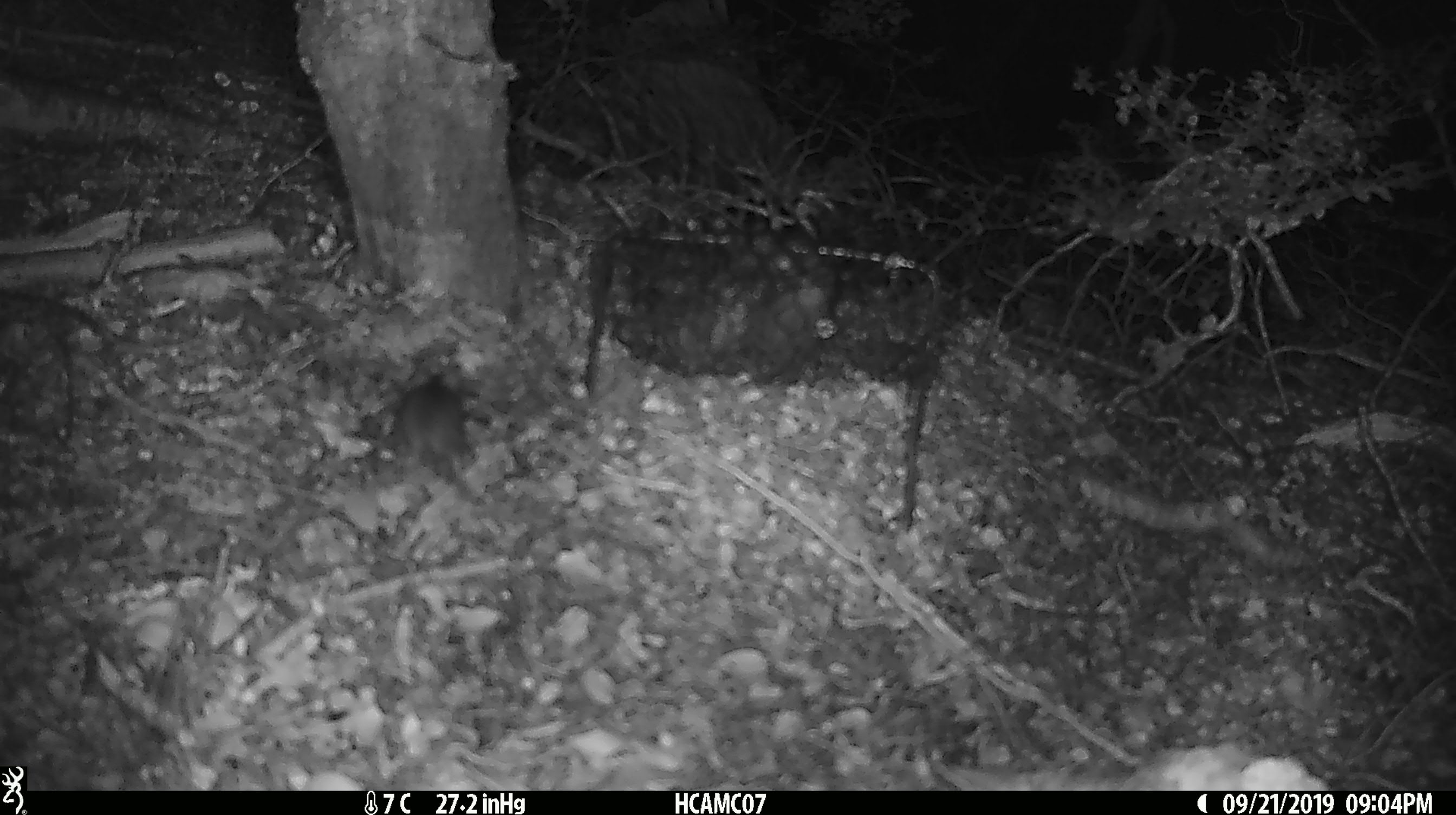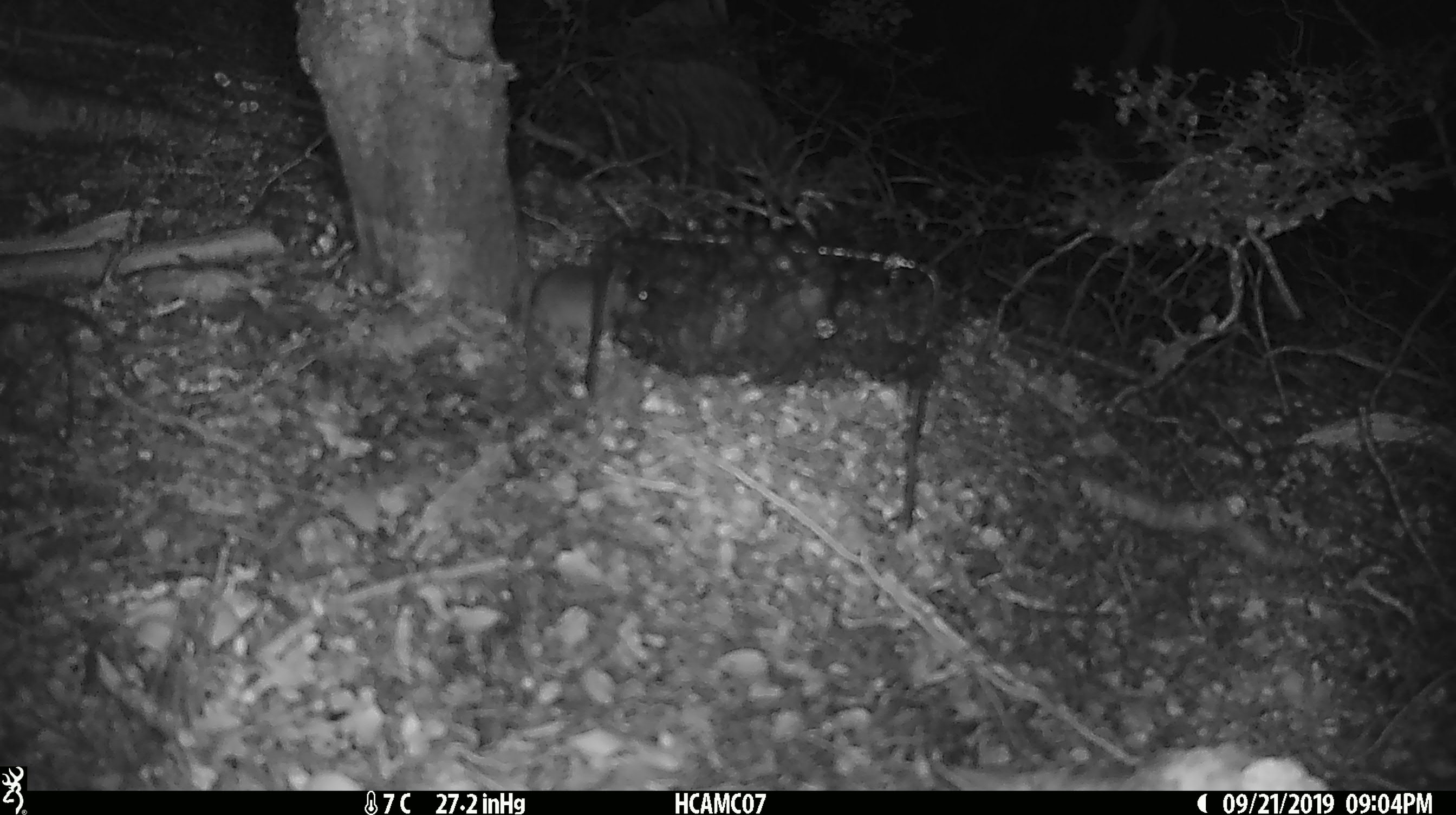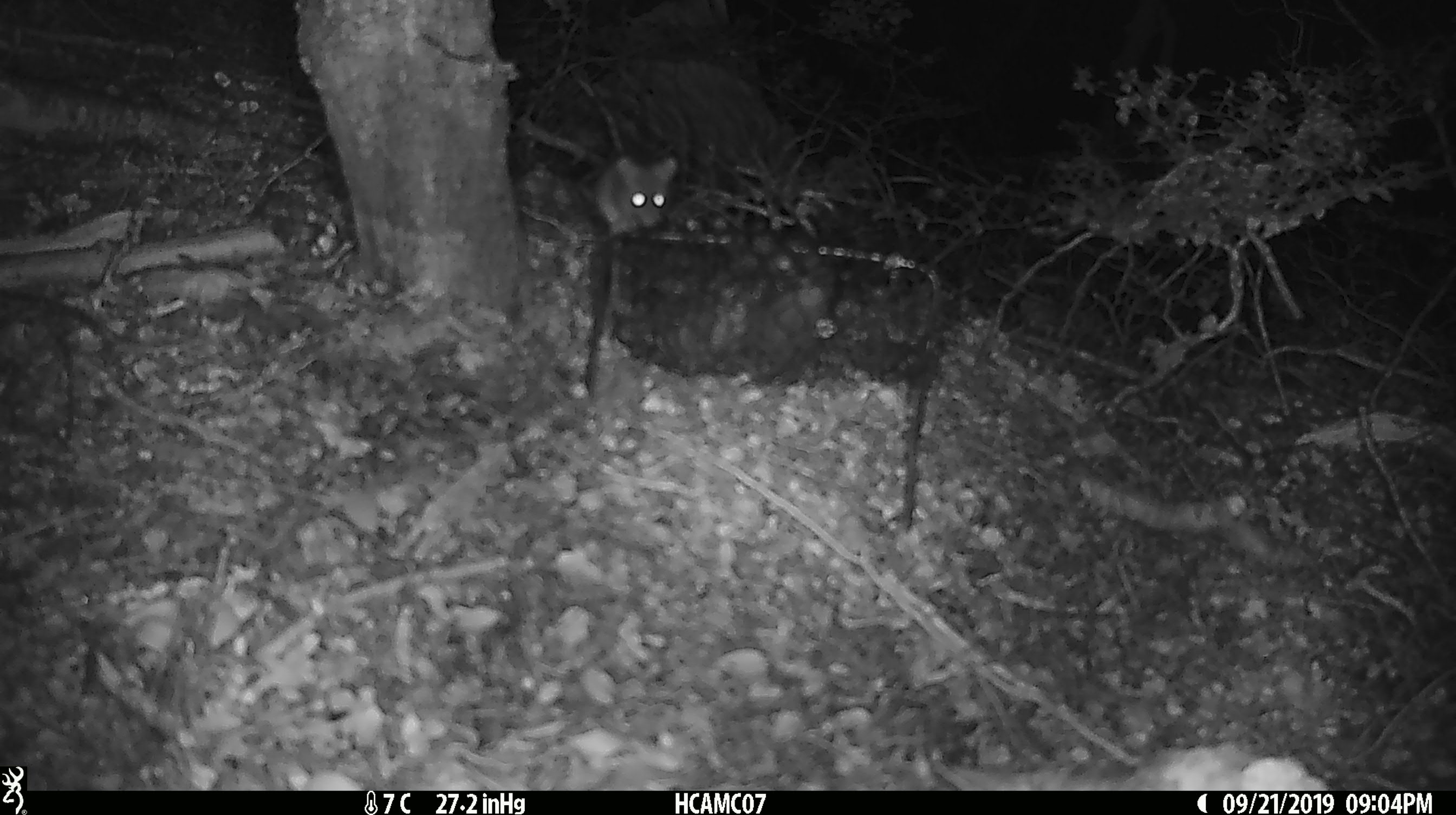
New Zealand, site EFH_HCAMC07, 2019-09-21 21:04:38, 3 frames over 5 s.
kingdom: Animalia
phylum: Chordata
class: Mammalia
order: Rodentia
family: Muridae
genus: Mus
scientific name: Mus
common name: mouse